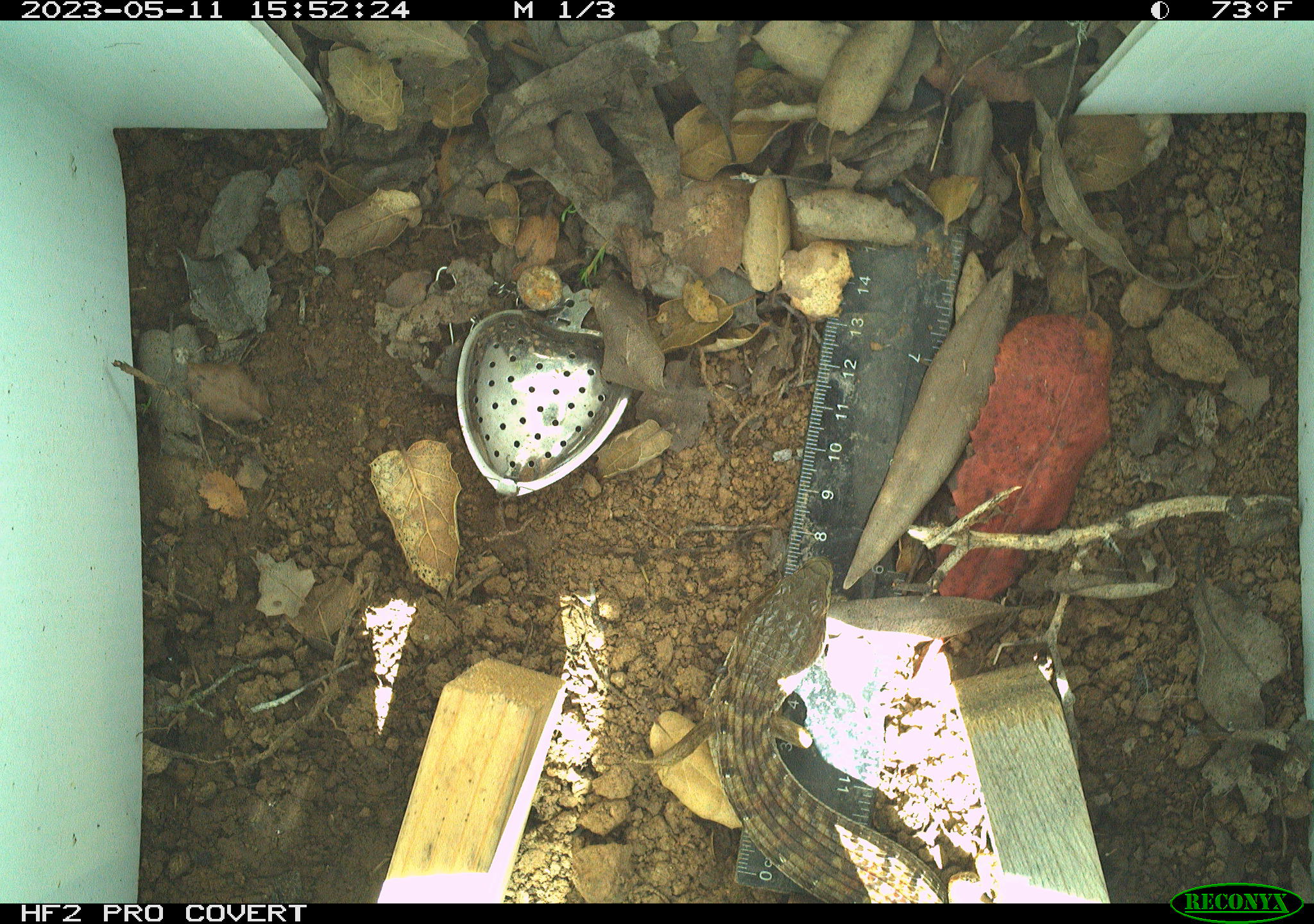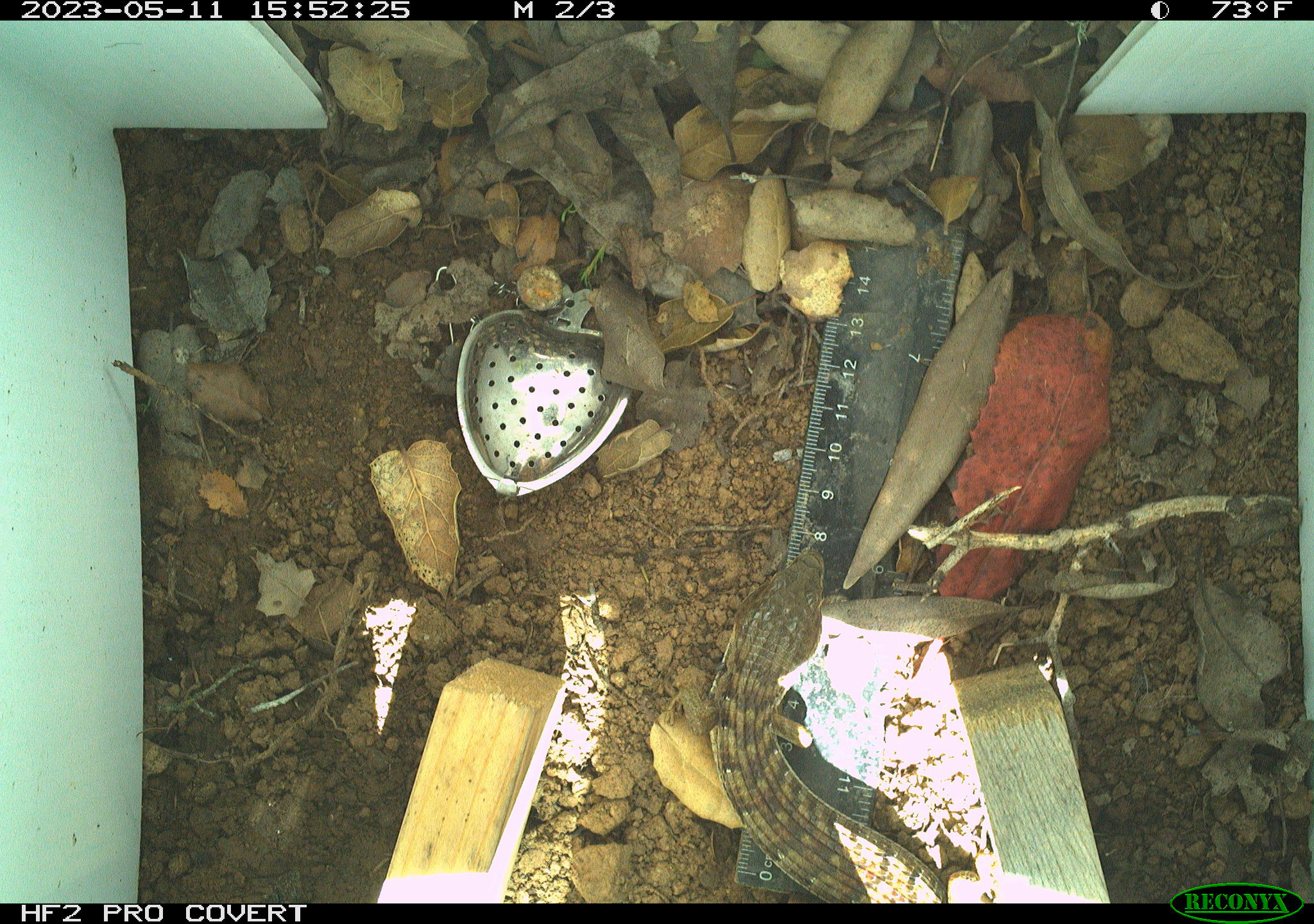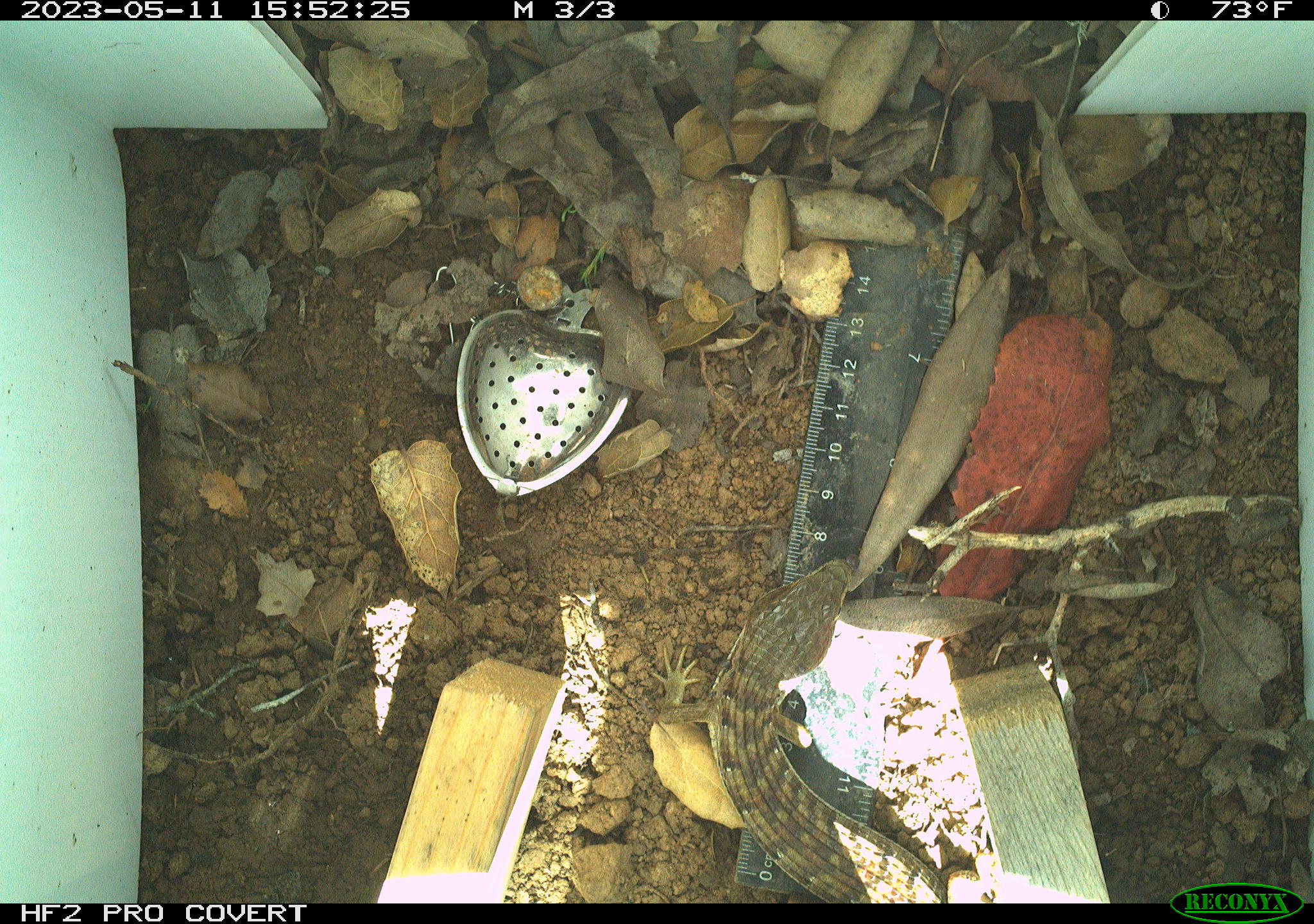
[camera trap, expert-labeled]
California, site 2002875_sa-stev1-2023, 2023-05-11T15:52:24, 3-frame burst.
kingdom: Animalia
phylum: Chordata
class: Reptilia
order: Squamata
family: Anguidae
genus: Elgaria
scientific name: Elgaria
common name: alligator lizards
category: elgaria species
Elgaria species (alligator lizards) (Elgaria).